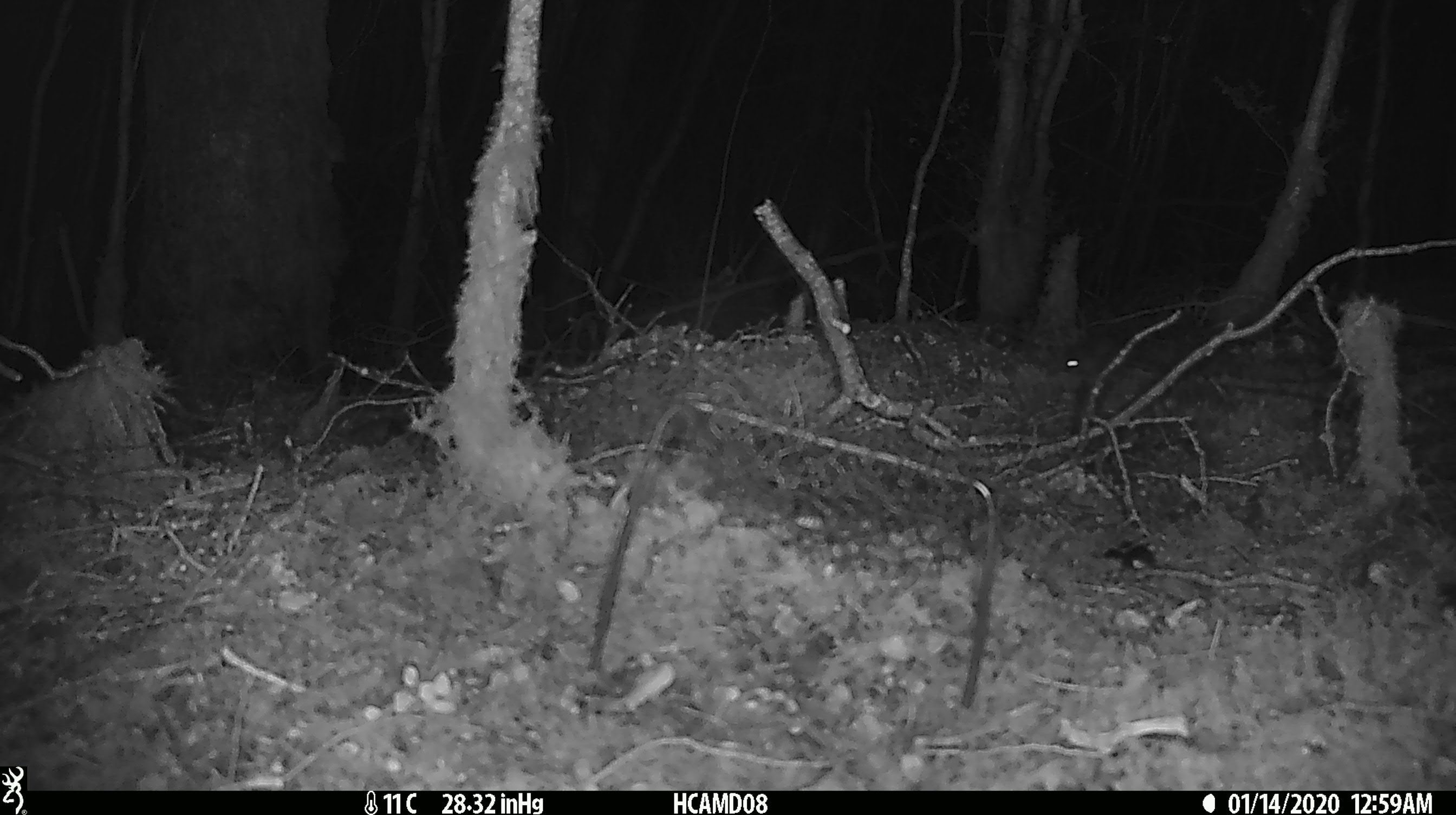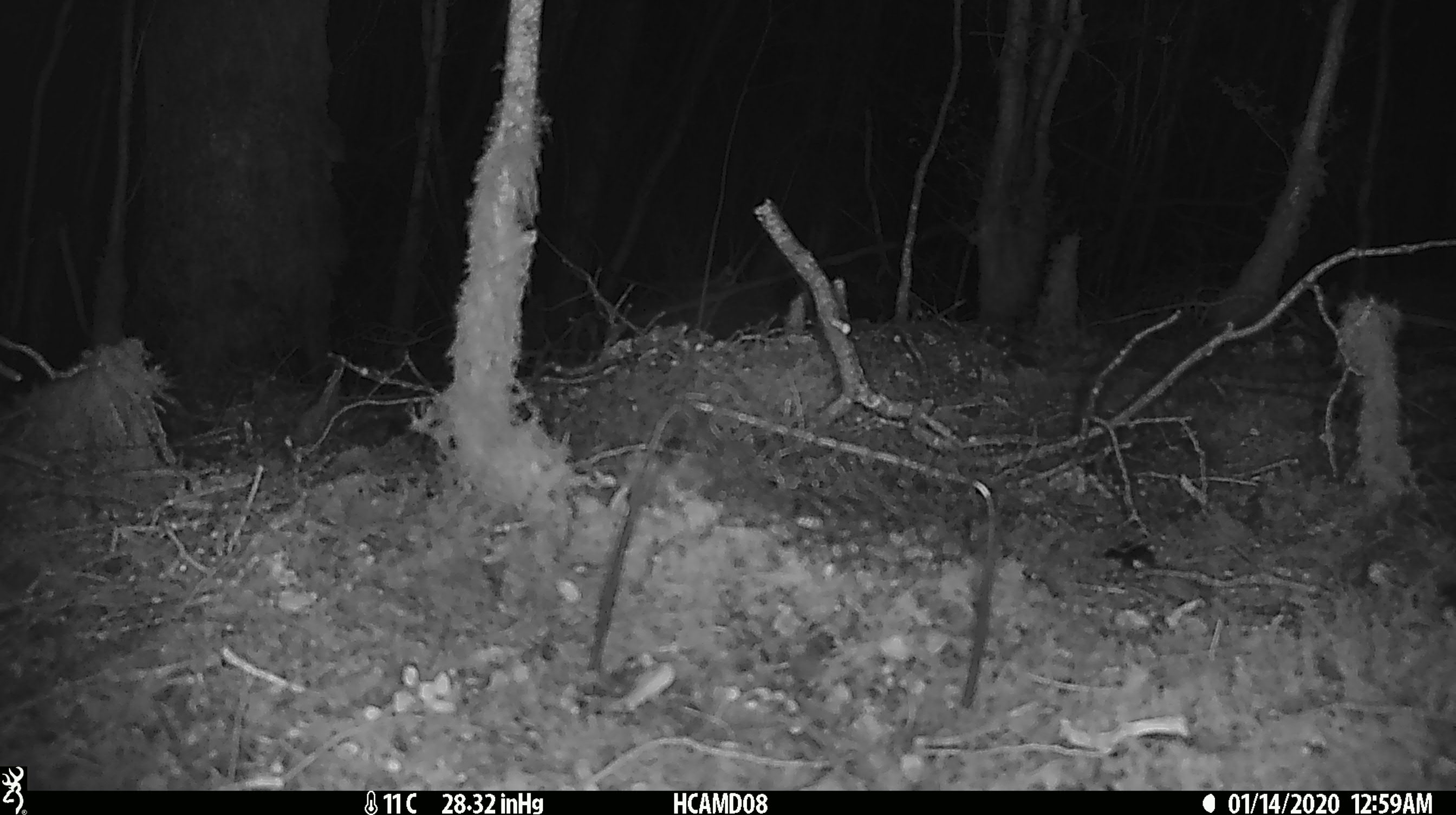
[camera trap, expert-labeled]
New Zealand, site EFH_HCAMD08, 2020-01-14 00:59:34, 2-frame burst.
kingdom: Animalia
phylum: Chordata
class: Mammalia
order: Rodentia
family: Muridae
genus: Mus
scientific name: Mus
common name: mouse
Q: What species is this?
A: Mouse (Mus).